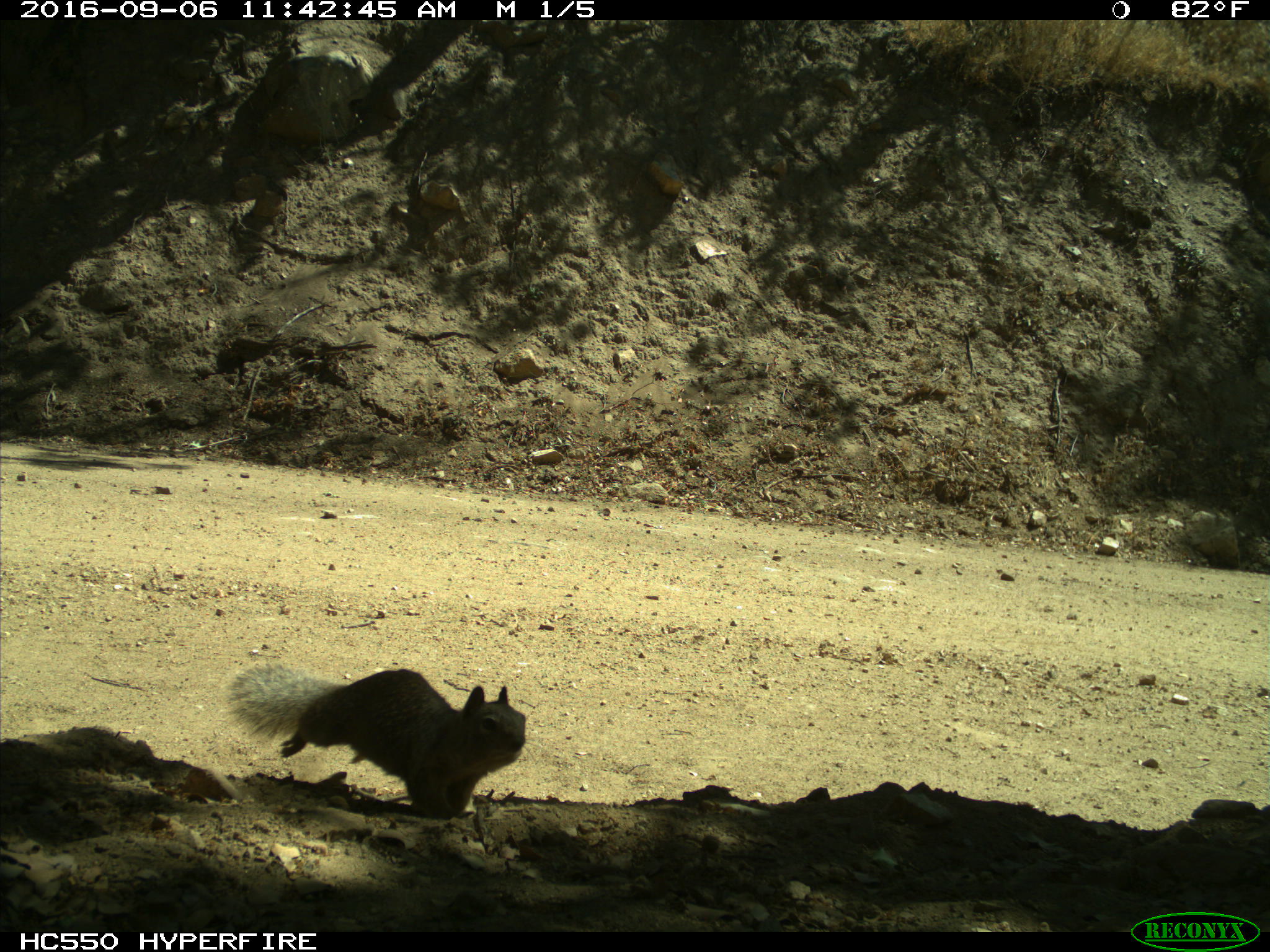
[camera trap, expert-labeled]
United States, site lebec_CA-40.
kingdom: Animalia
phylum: Chordata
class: Mammalia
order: Rodentia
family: Sciuridae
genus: Otospermophilus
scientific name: Otospermophilus beecheyi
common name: california ground squirrel